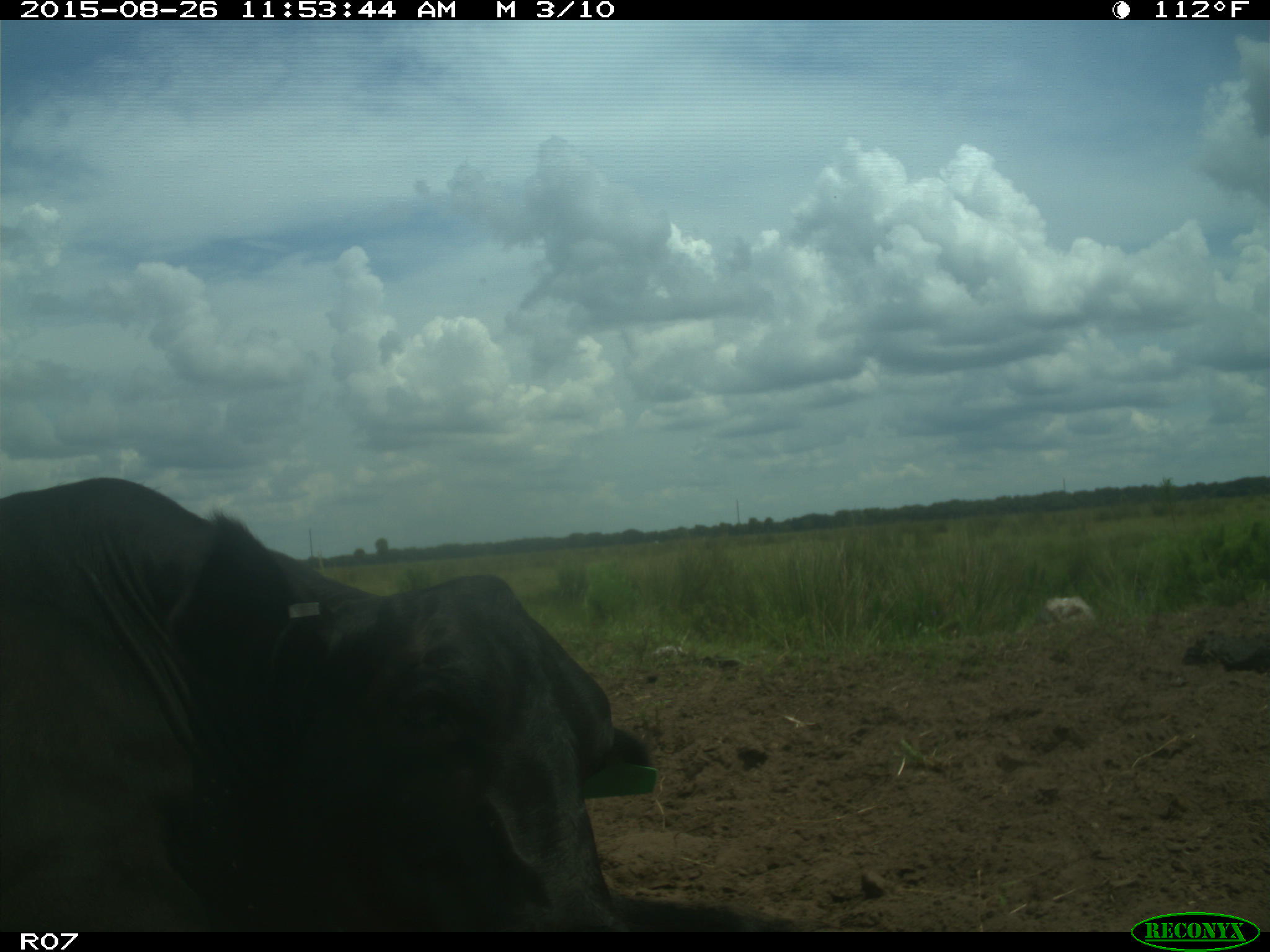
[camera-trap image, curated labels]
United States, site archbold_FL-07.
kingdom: Animalia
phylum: Chordata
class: Mammalia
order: Artiodactyla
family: Bovidae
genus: Bos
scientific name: Bos taurus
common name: domestic cow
Bos taurus (domestic cow).